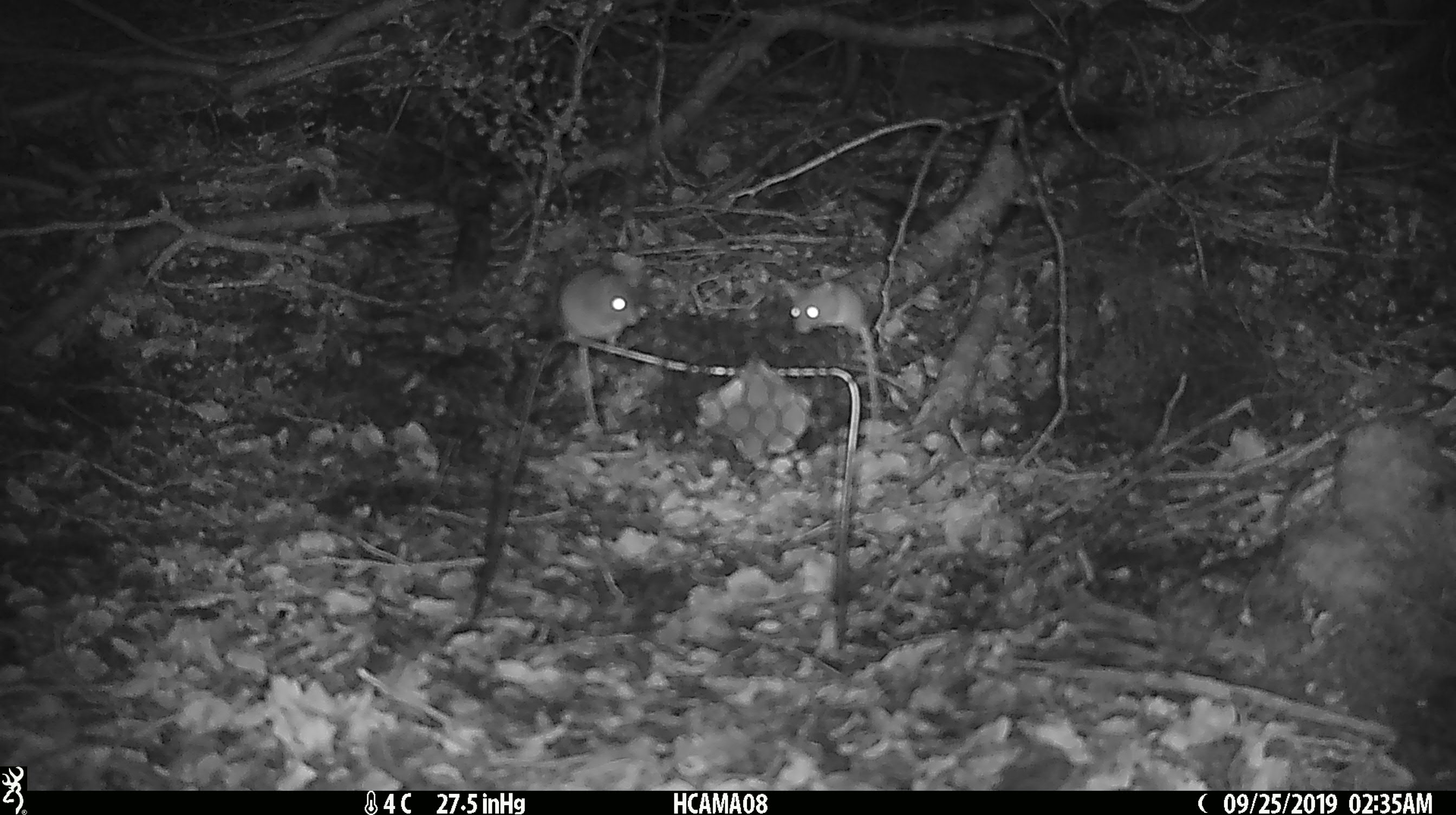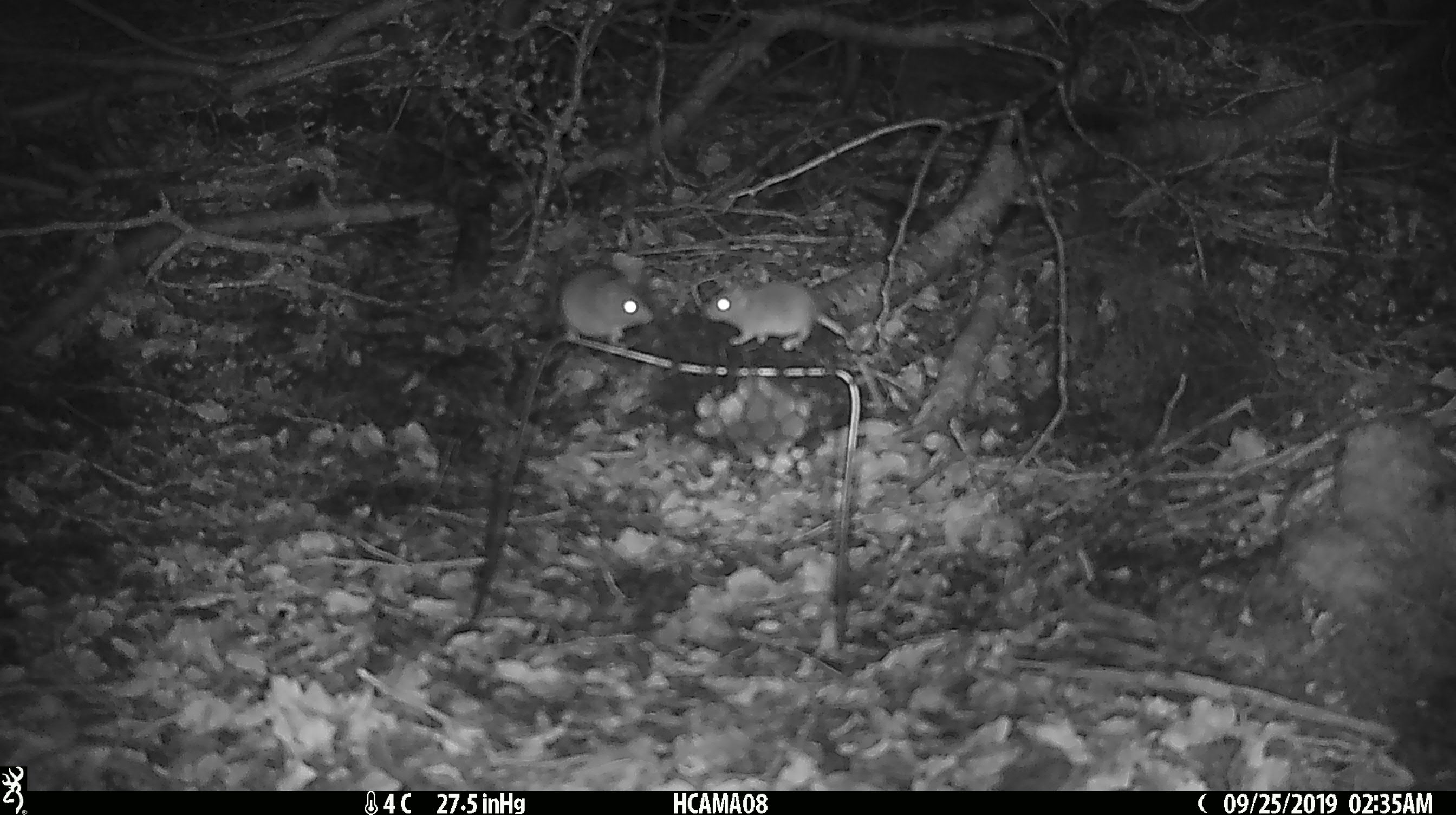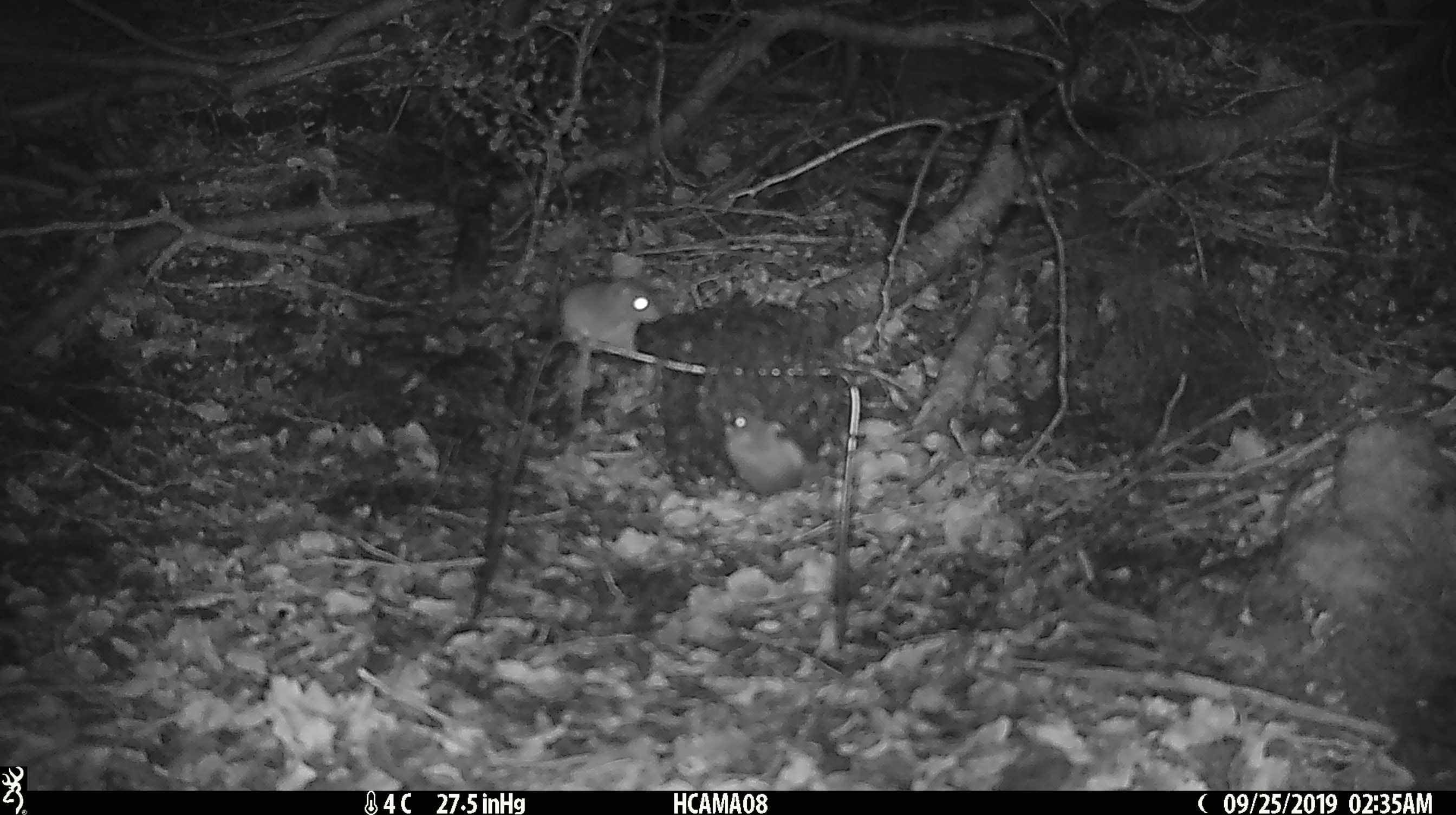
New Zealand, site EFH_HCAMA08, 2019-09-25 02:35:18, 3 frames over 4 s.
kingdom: Animalia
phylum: Chordata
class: Mammalia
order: Rodentia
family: Muridae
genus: Mus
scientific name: Mus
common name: mouse